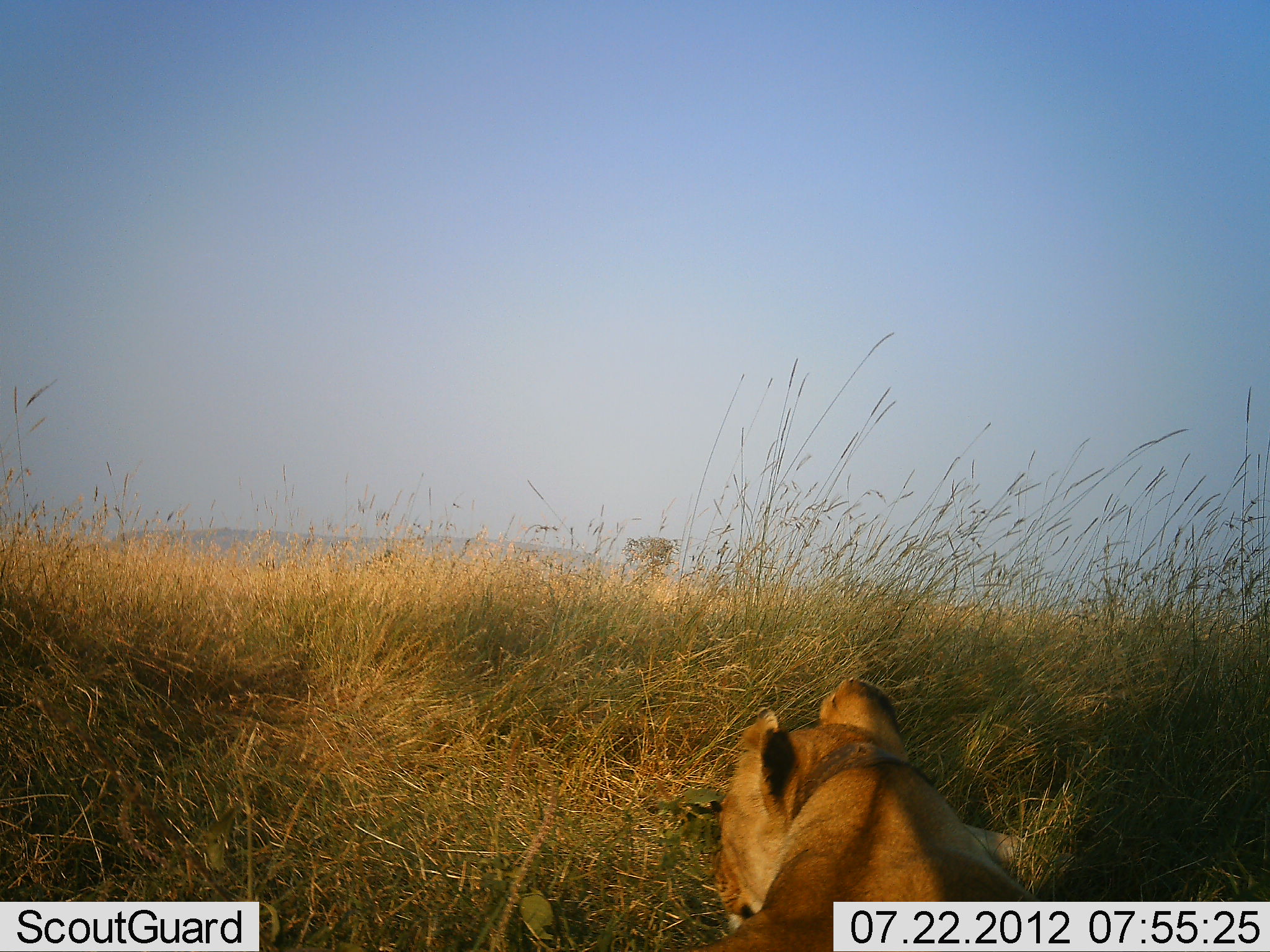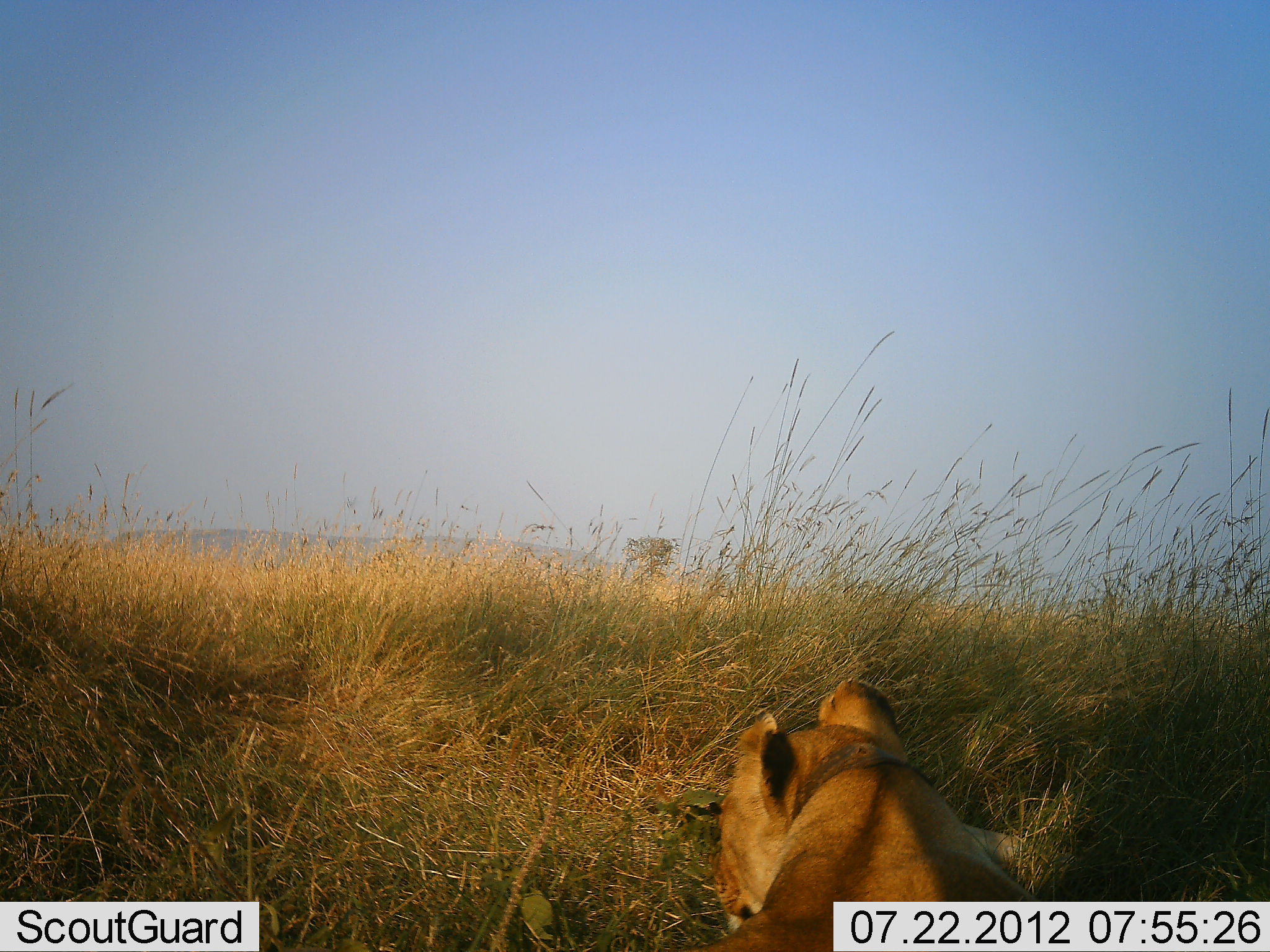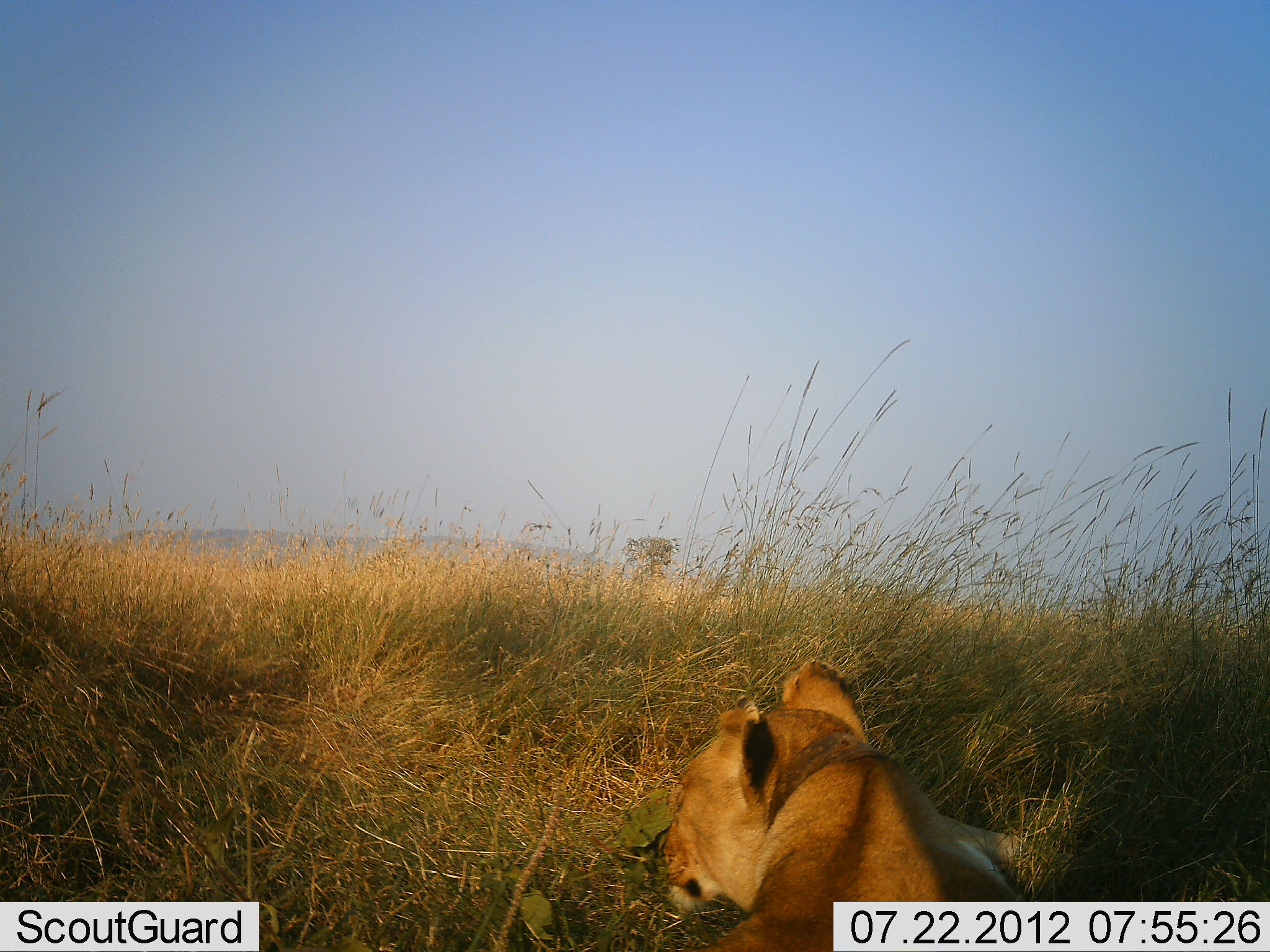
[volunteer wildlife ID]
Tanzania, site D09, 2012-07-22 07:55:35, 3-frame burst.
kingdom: Animalia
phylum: Chordata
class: Mammalia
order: Carnivora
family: Felidae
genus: Panthera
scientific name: Panthera leo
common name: lion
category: lionfemale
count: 1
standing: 0%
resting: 100%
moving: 0%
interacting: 0%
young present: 0%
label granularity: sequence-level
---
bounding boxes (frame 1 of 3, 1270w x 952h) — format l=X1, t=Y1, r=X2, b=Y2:
animal: l=688, t=682, r=1041, b=951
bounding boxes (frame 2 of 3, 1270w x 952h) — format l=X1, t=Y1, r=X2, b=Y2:
animal: l=688, t=679, r=1046, b=952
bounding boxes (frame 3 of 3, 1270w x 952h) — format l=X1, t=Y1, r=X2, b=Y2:
animal: l=645, t=657, r=1032, b=952